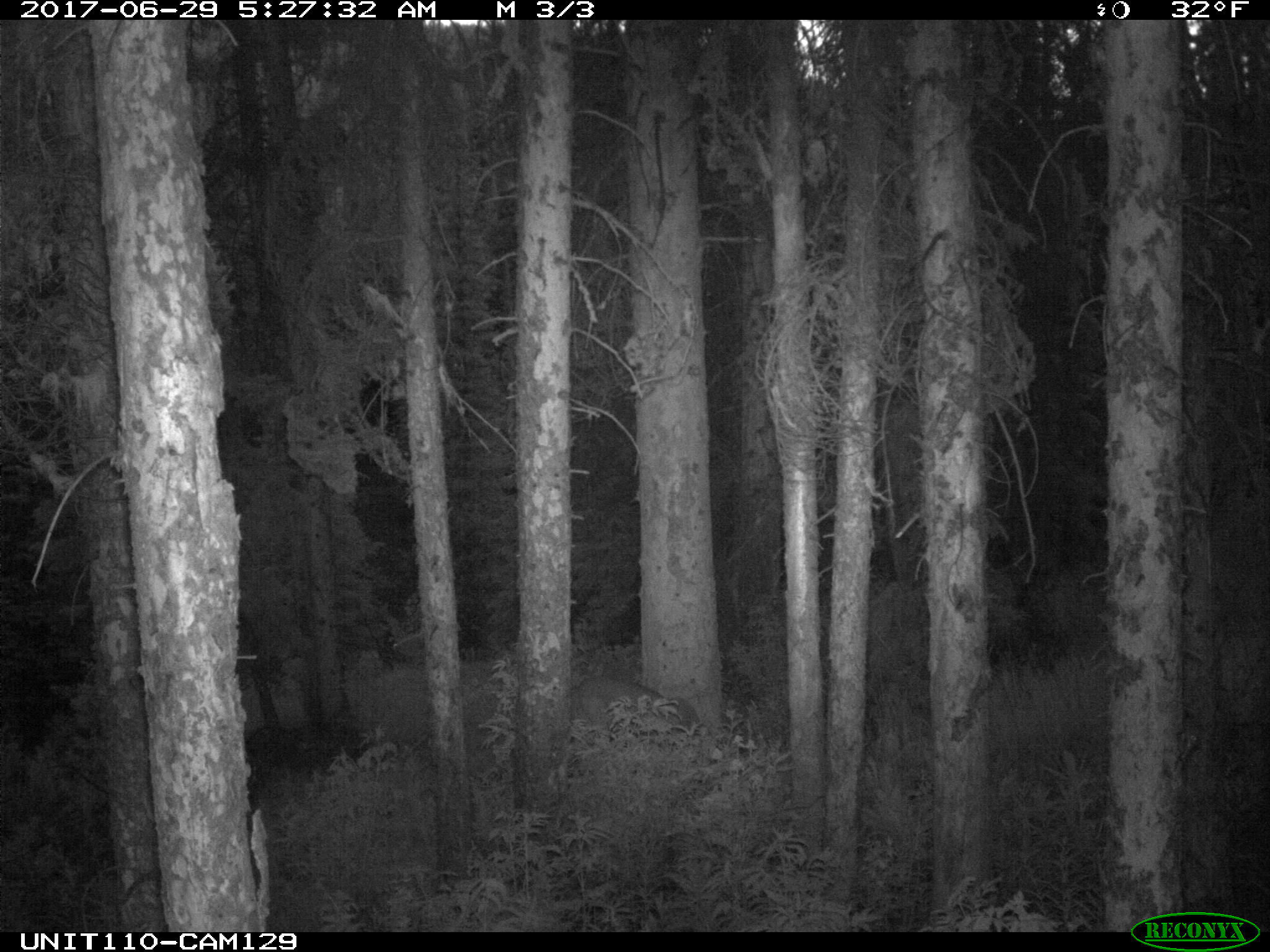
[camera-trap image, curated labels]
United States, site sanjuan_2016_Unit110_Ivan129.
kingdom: Animalia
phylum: Chordata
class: Mammalia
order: Carnivora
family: Felidae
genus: Puma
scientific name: Puma concolor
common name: mountain lion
Puma concolor (mountain lion).